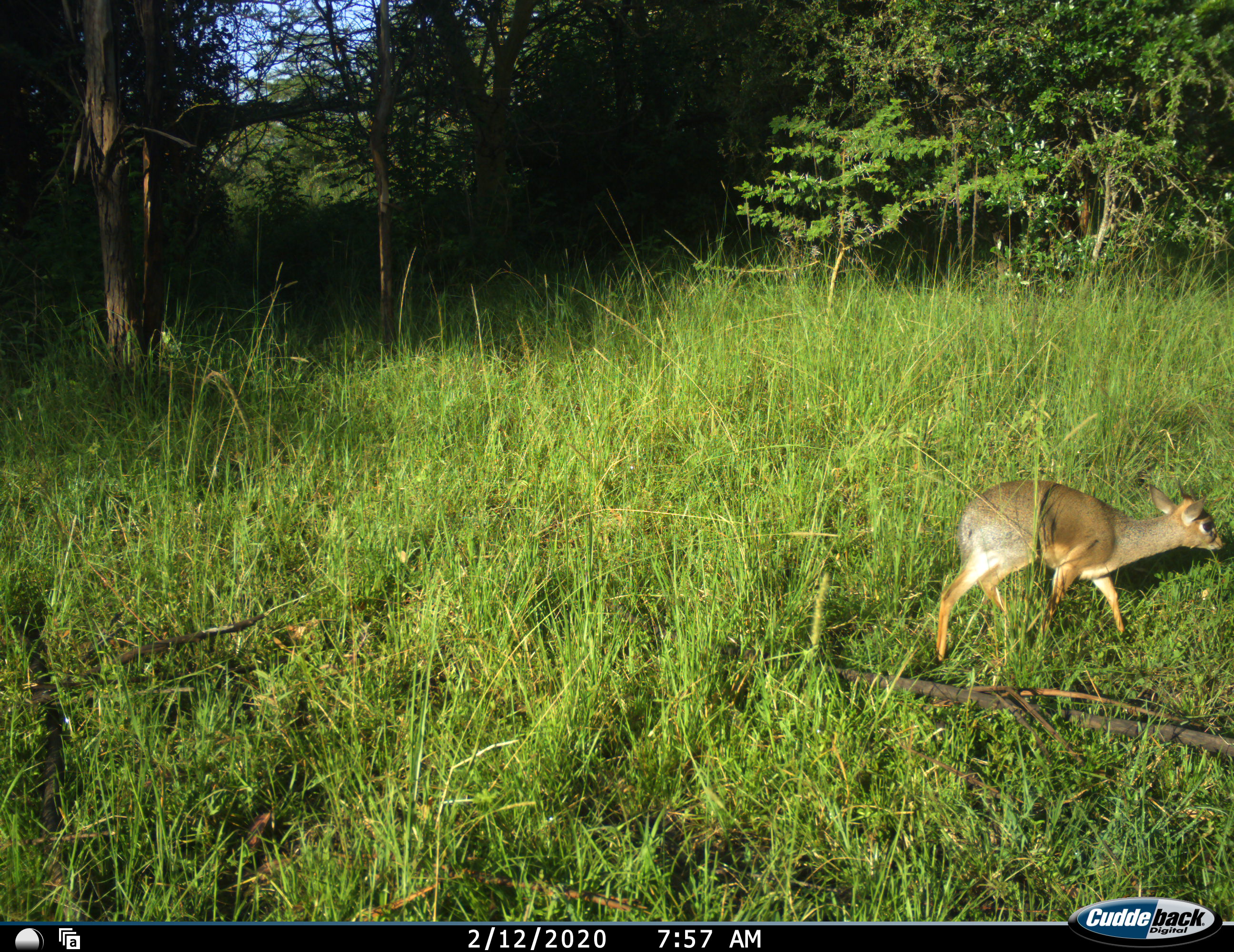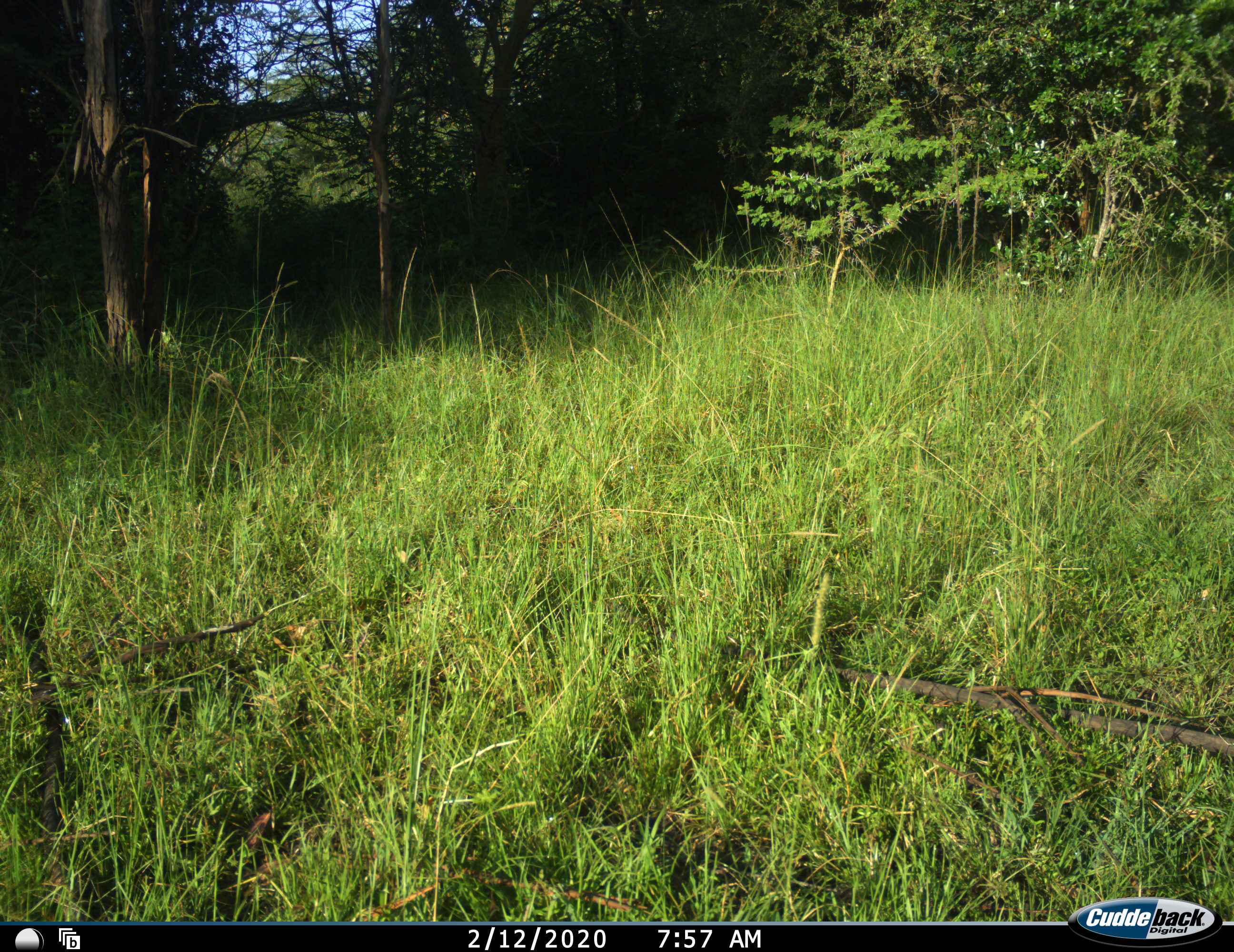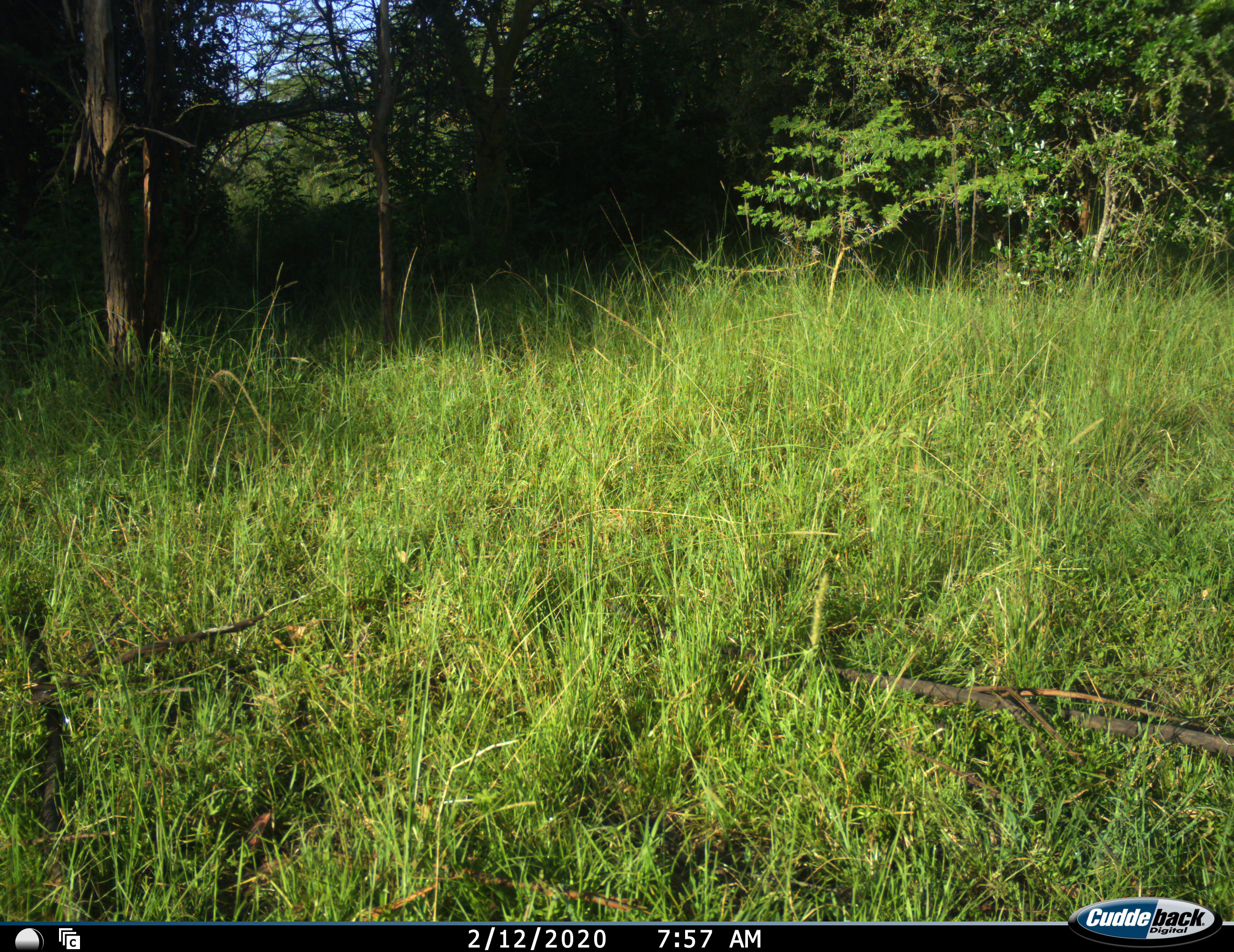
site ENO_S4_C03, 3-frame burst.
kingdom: Animalia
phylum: Chordata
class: Mammalia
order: Artiodactyla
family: Bovidae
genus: Madoqua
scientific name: Madoqua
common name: dik-dik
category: dikdik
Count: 1.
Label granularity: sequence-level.